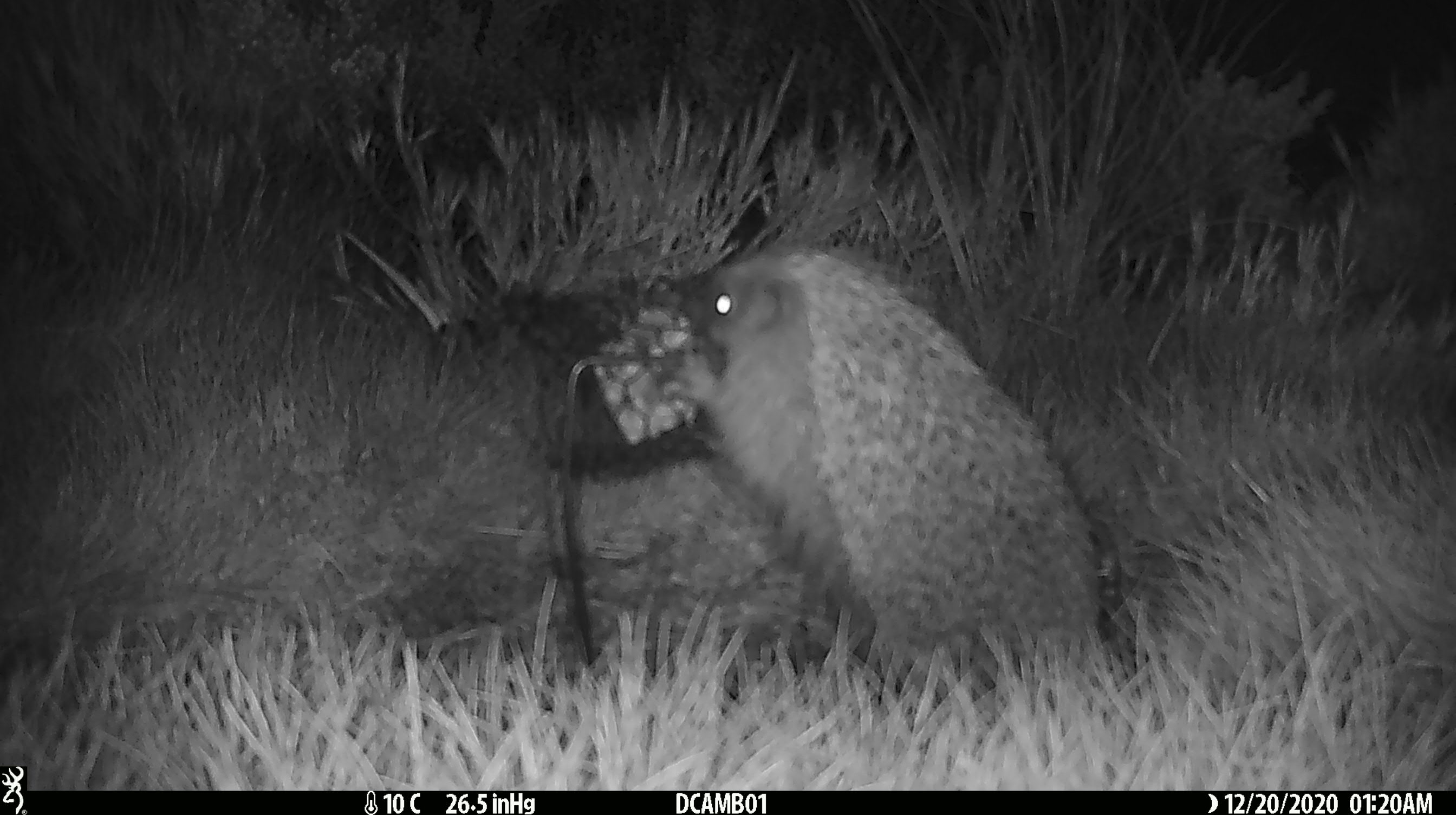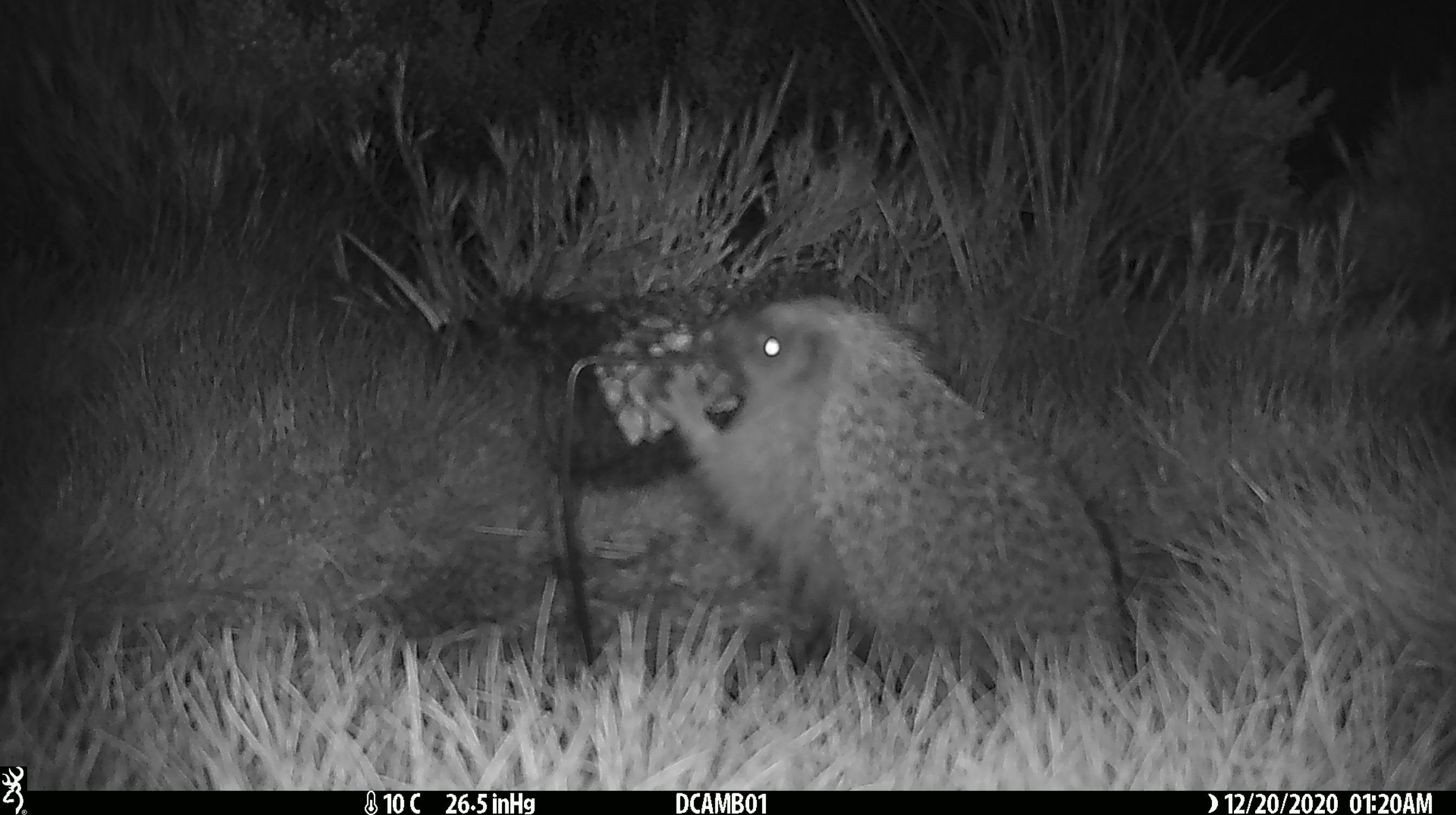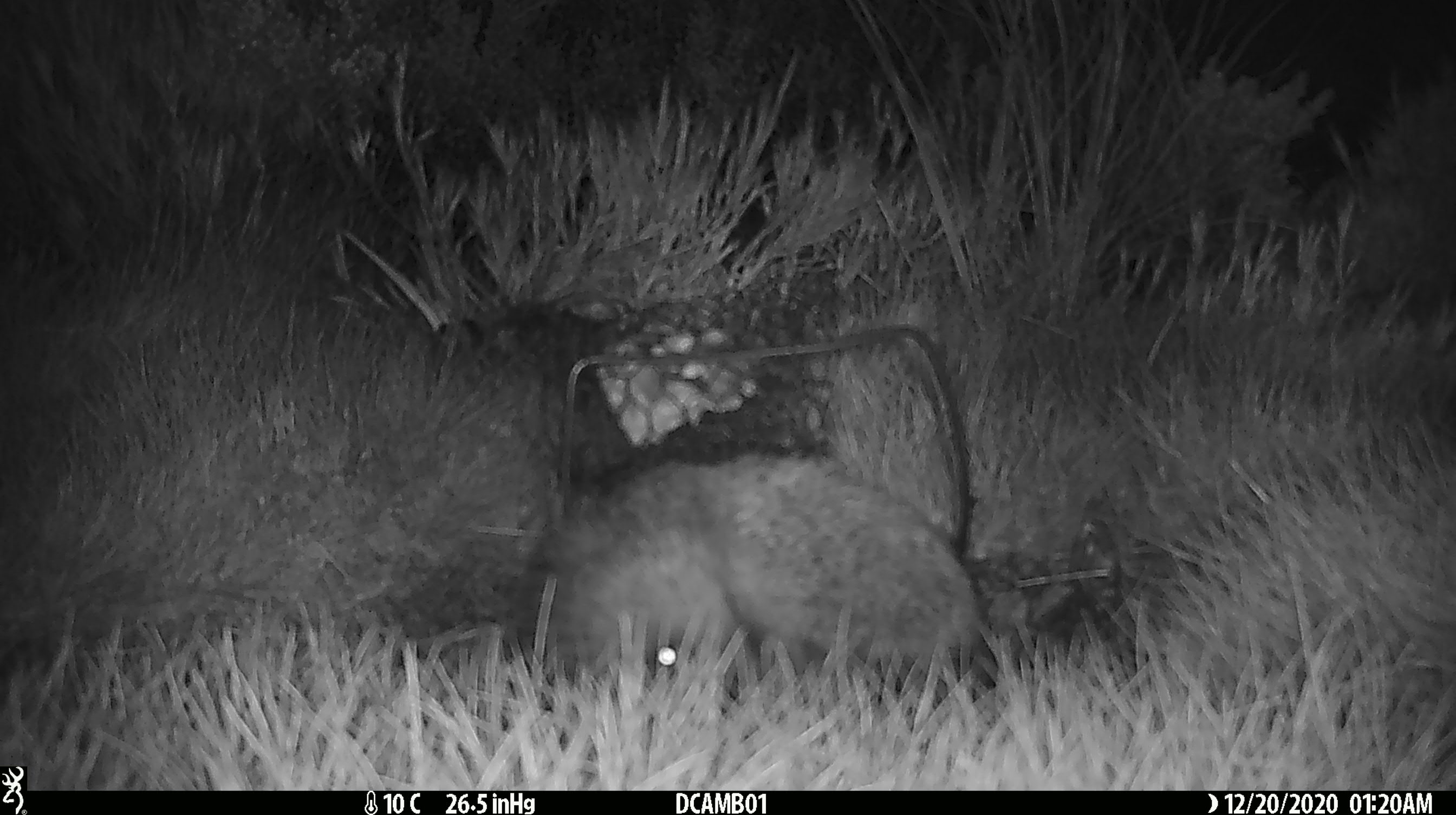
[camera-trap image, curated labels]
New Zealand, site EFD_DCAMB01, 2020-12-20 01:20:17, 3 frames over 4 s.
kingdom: Animalia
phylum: Chordata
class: Mammalia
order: Eulipotyphla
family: Erinaceidae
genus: Erinaceus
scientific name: Erinaceus europaeus europaeus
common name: european hedgehog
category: hedgehog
Hedgehog (european hedgehog) (Erinaceus europaeus europaeus).